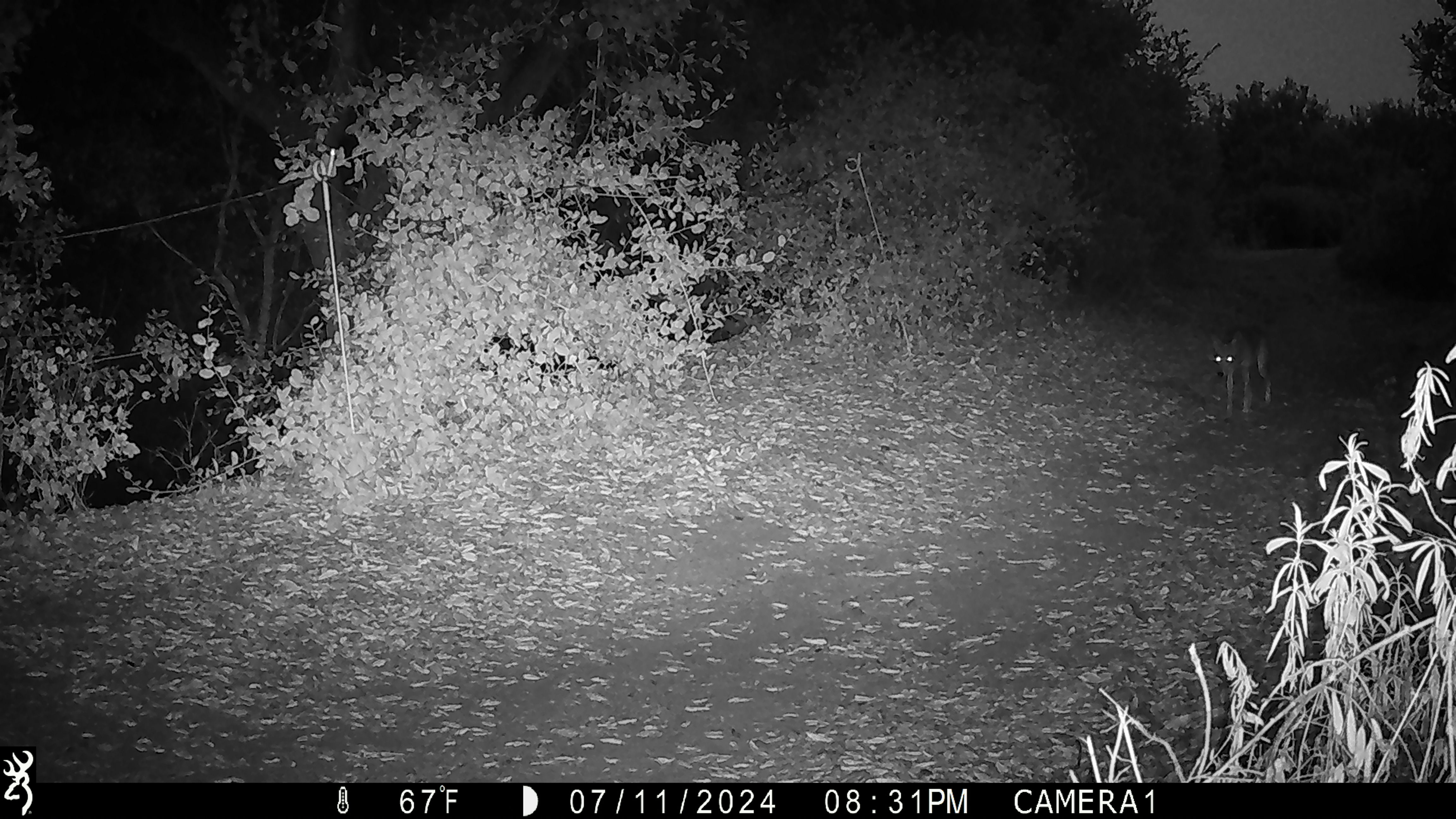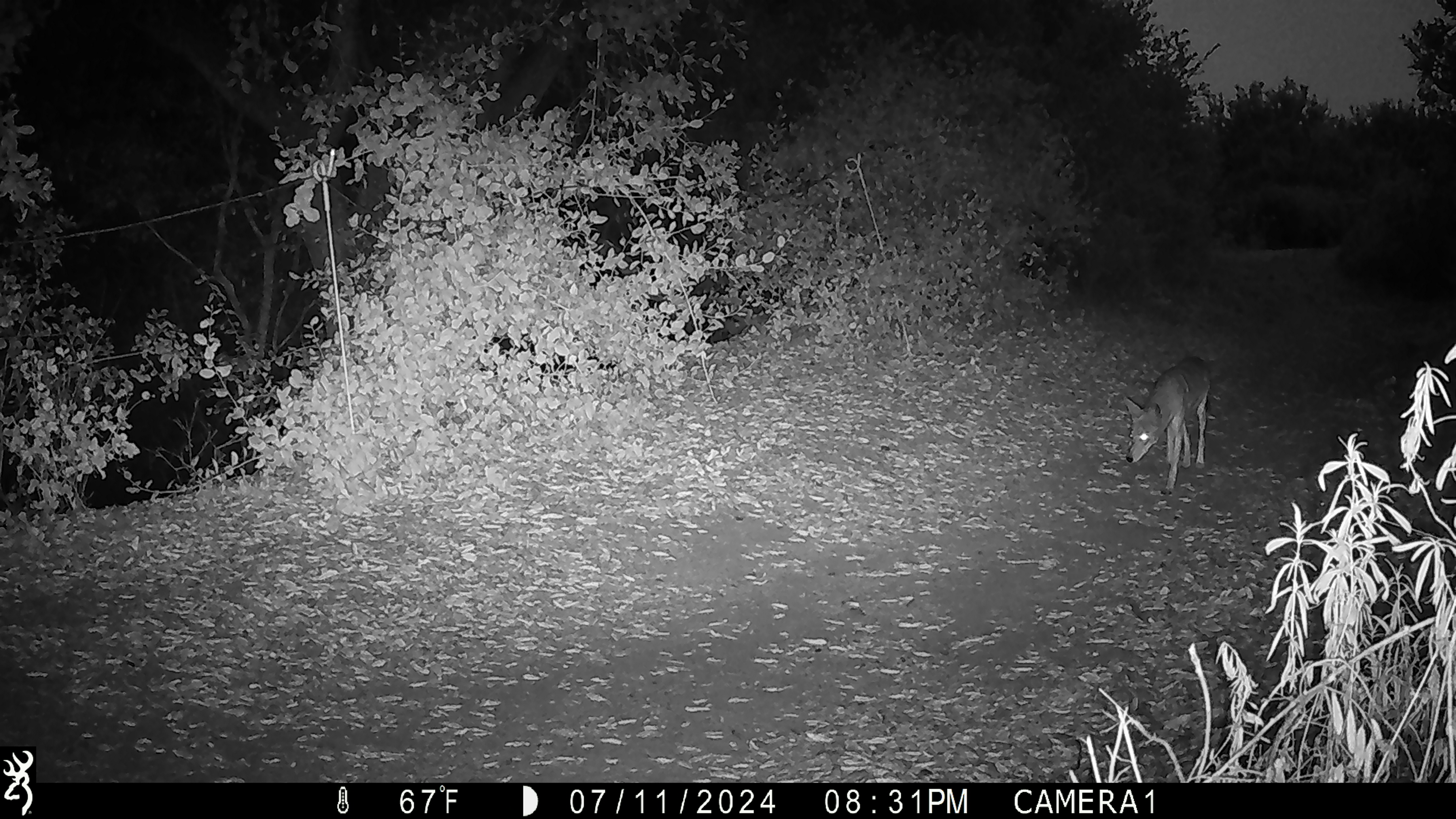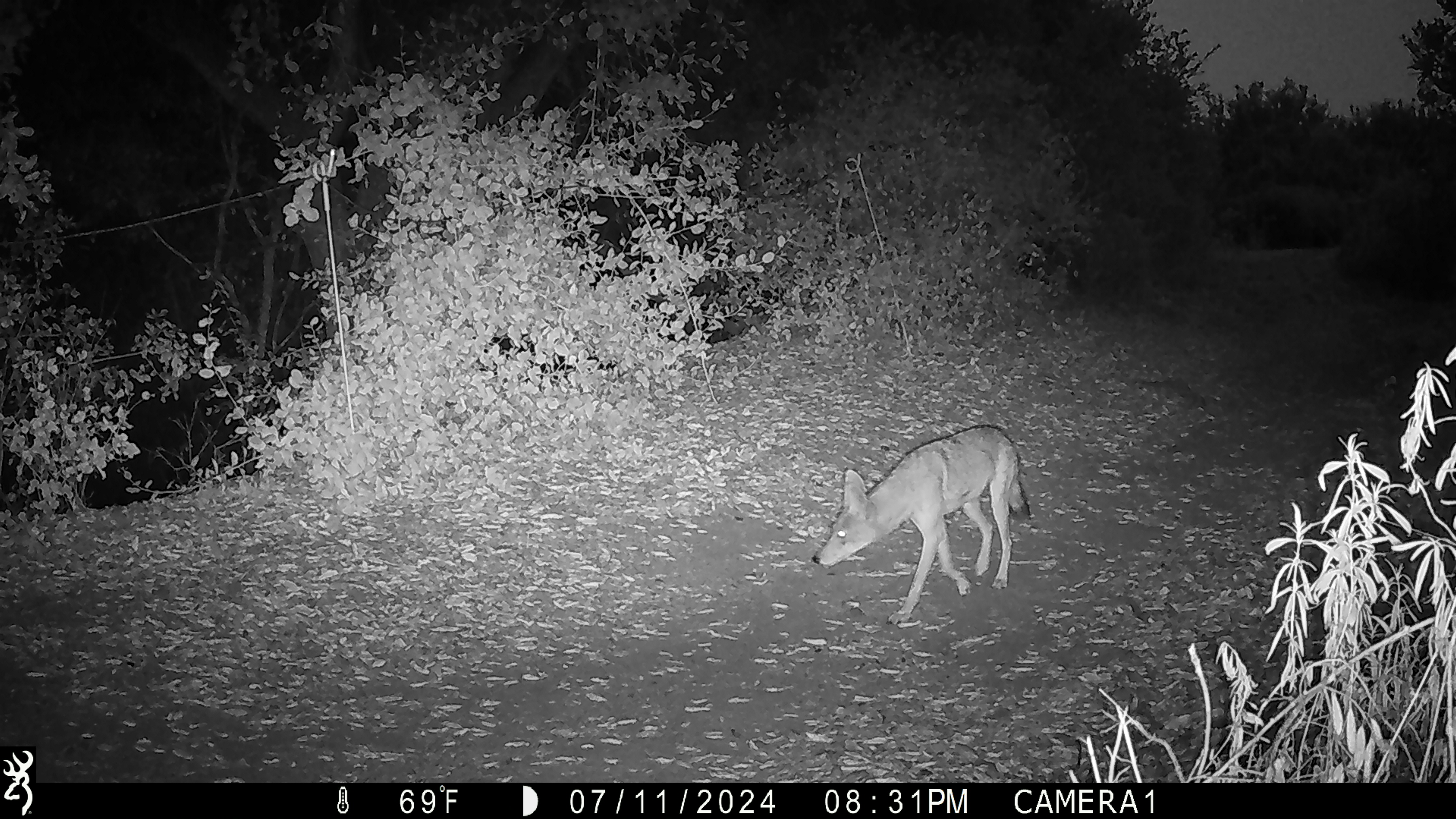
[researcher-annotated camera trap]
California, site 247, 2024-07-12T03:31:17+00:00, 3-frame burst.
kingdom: Animalia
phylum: Chordata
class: Mammalia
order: Carnivora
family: Canidae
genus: Canis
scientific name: Canis latrans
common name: coyote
Coyote (Canis latrans).